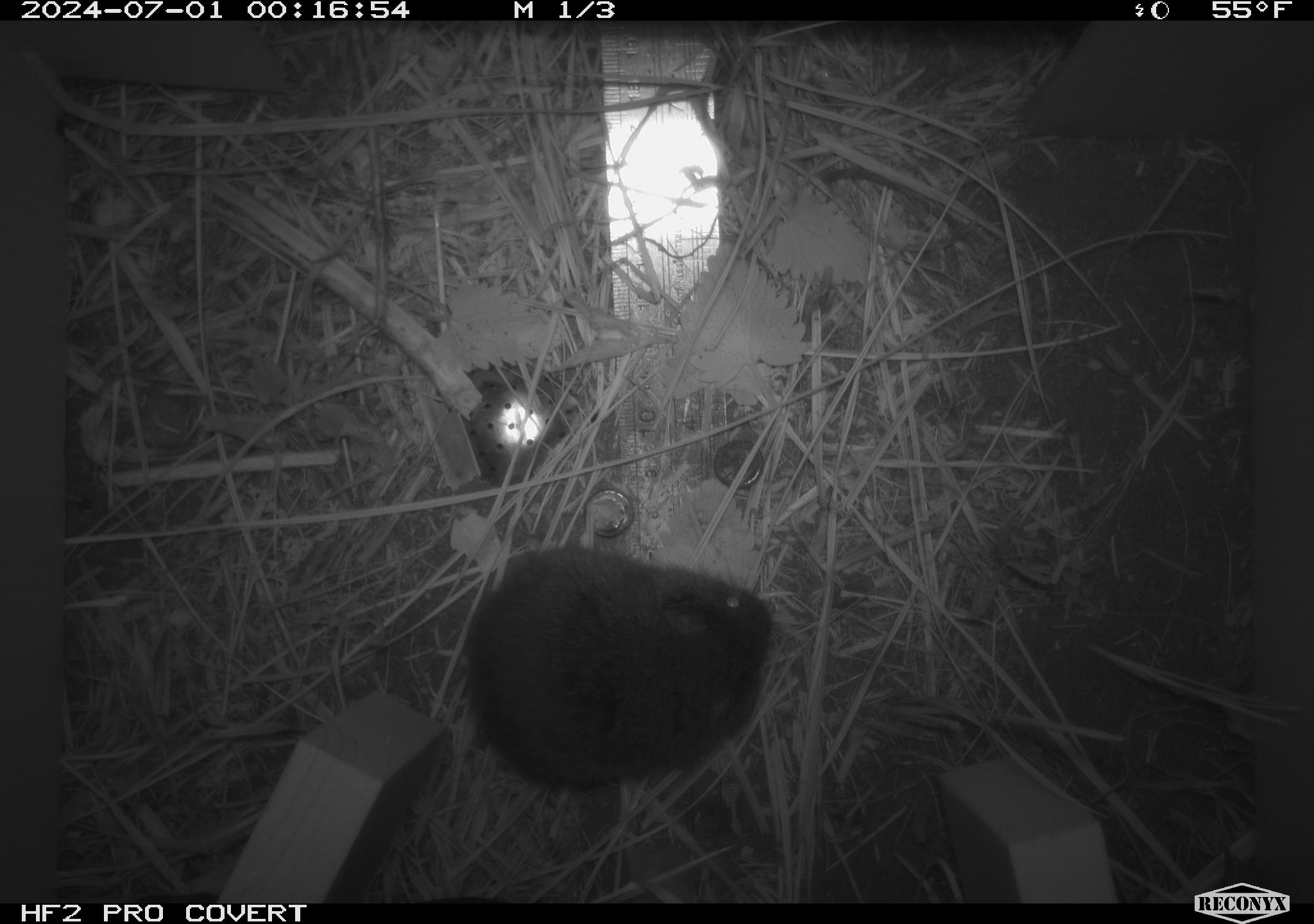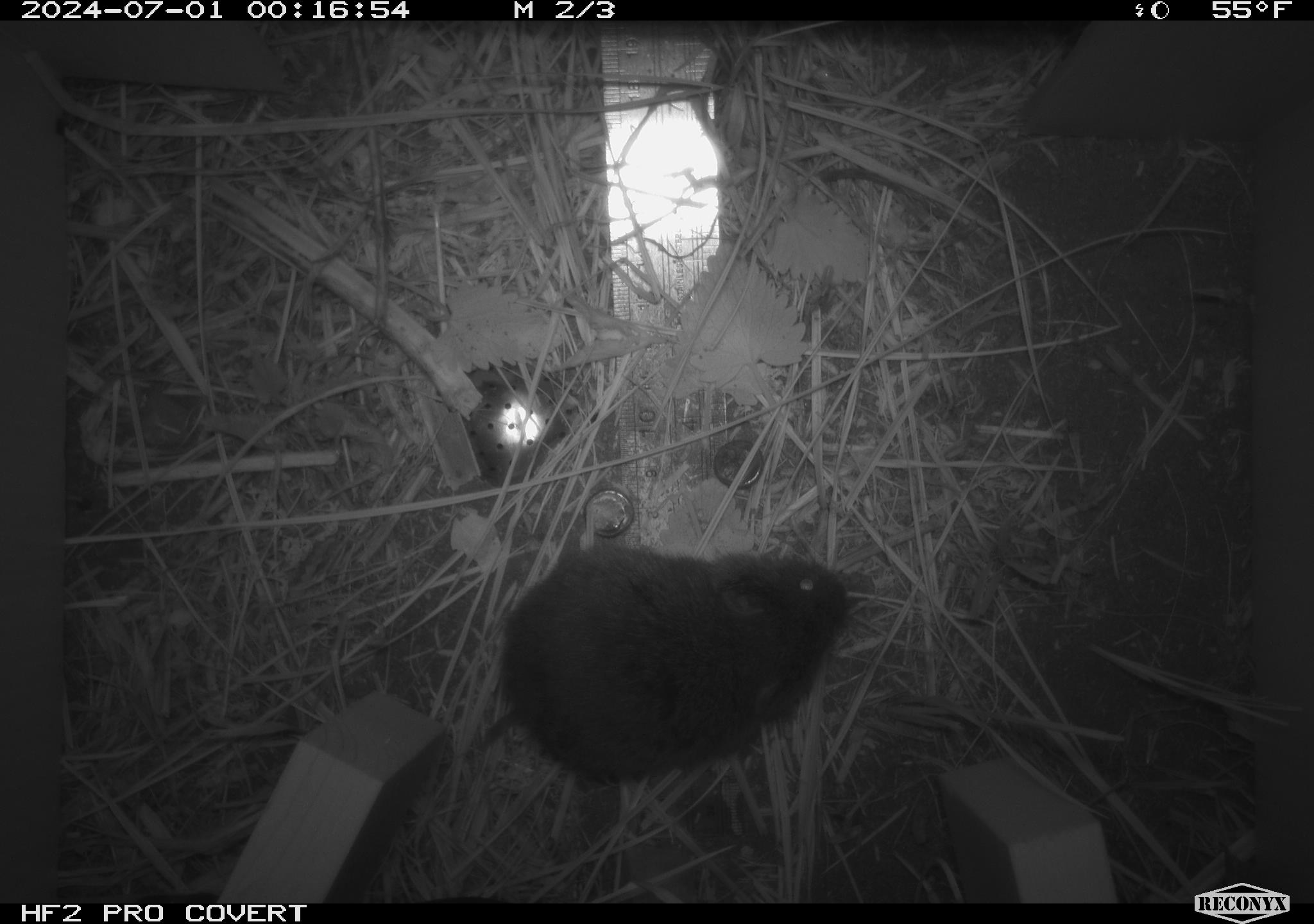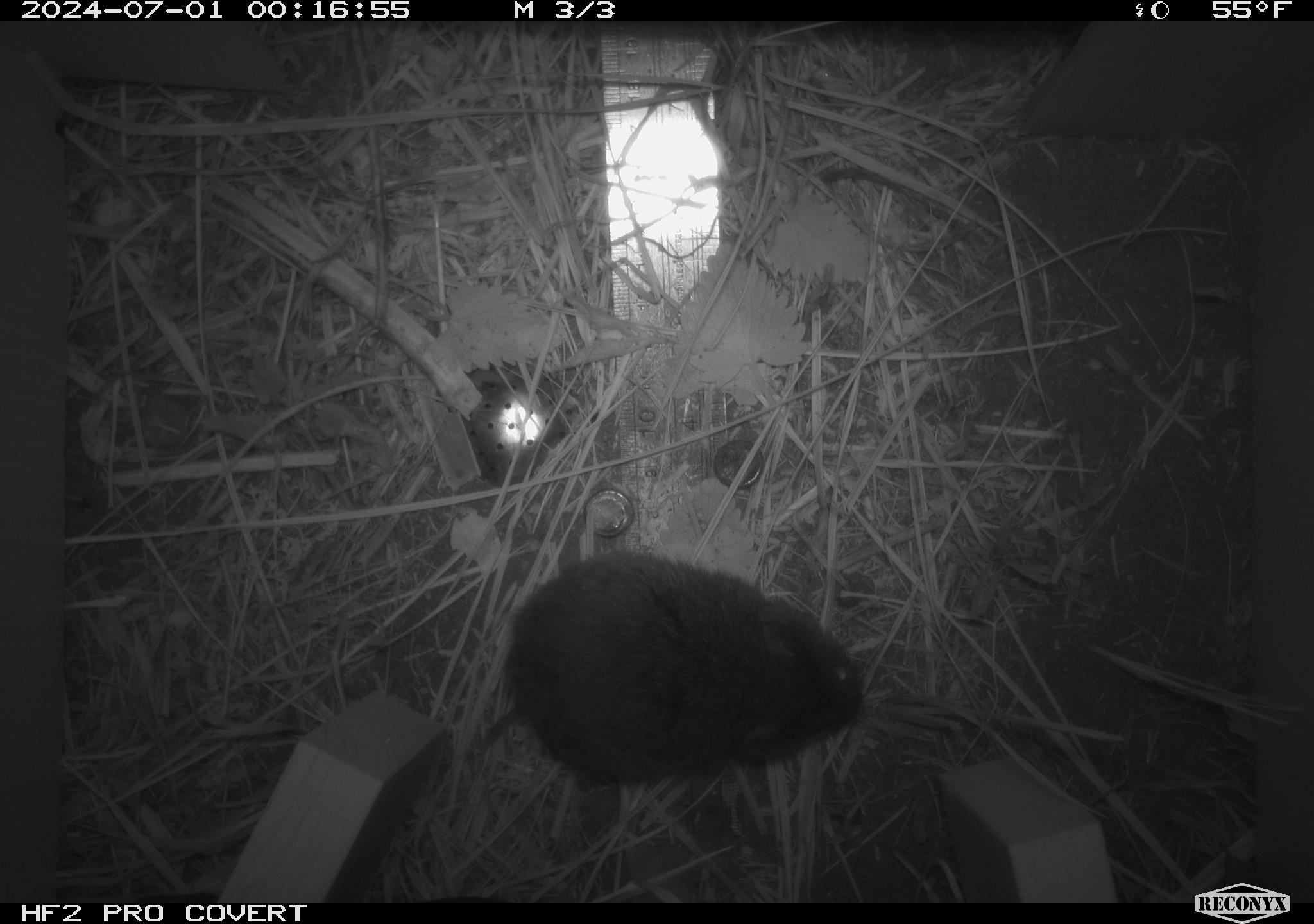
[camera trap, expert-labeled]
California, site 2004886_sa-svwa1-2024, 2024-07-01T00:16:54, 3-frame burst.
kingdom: Animalia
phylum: Chordata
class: Mammalia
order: Rodentia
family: Cricetidae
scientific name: Arvicolinae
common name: voles, lemmings, and muskrats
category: arvicolinae subfamily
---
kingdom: Animalia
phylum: Arthropoda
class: Malacostraca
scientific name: Malacostraca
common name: amphipods, crabs, isopods, krill, lobsters and shrimps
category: malacostracan